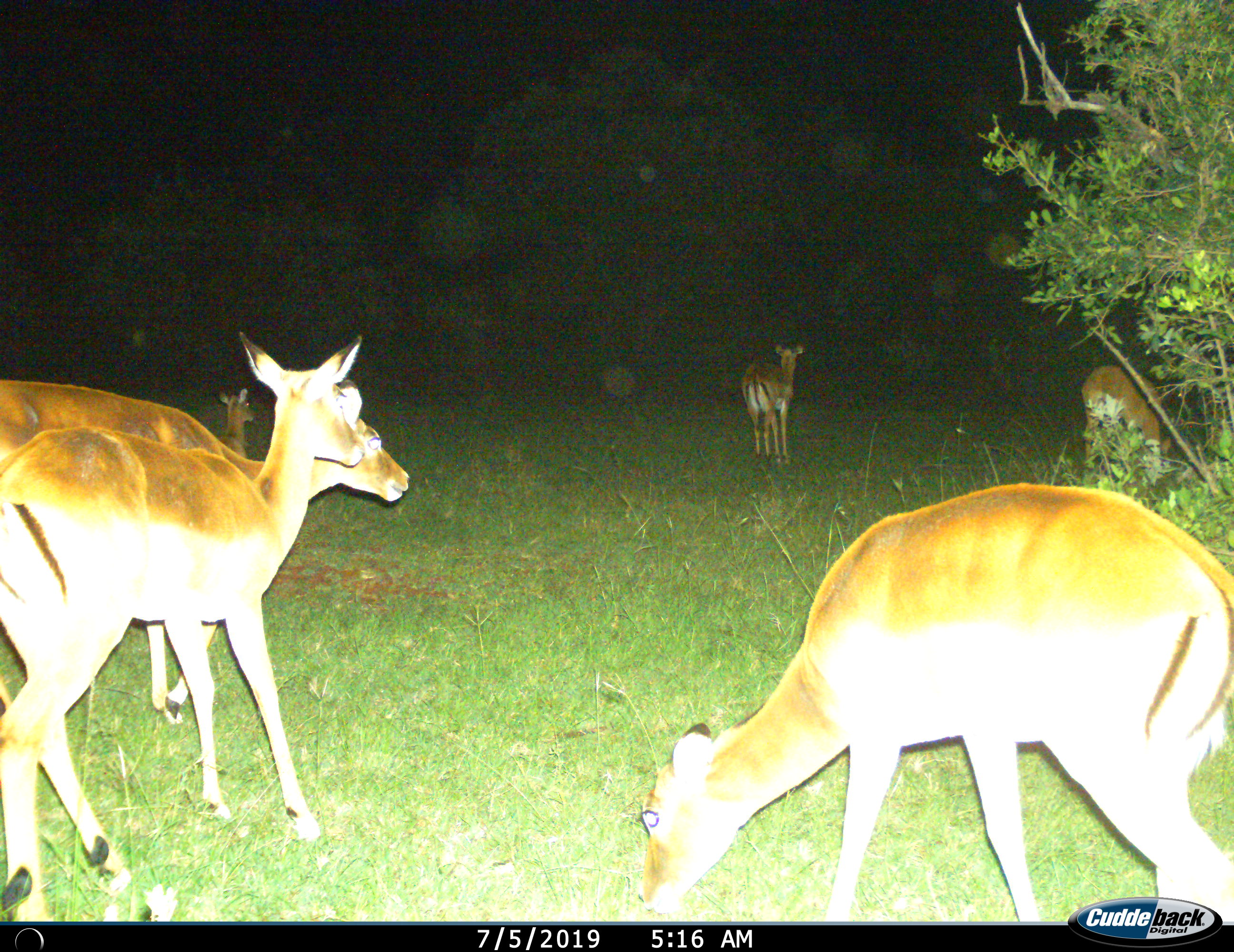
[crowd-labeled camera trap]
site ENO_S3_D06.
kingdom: Animalia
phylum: Chordata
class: Mammalia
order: Artiodactyla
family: Bovidae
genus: Aepyceros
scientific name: Aepyceros melampus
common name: impala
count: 6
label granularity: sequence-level